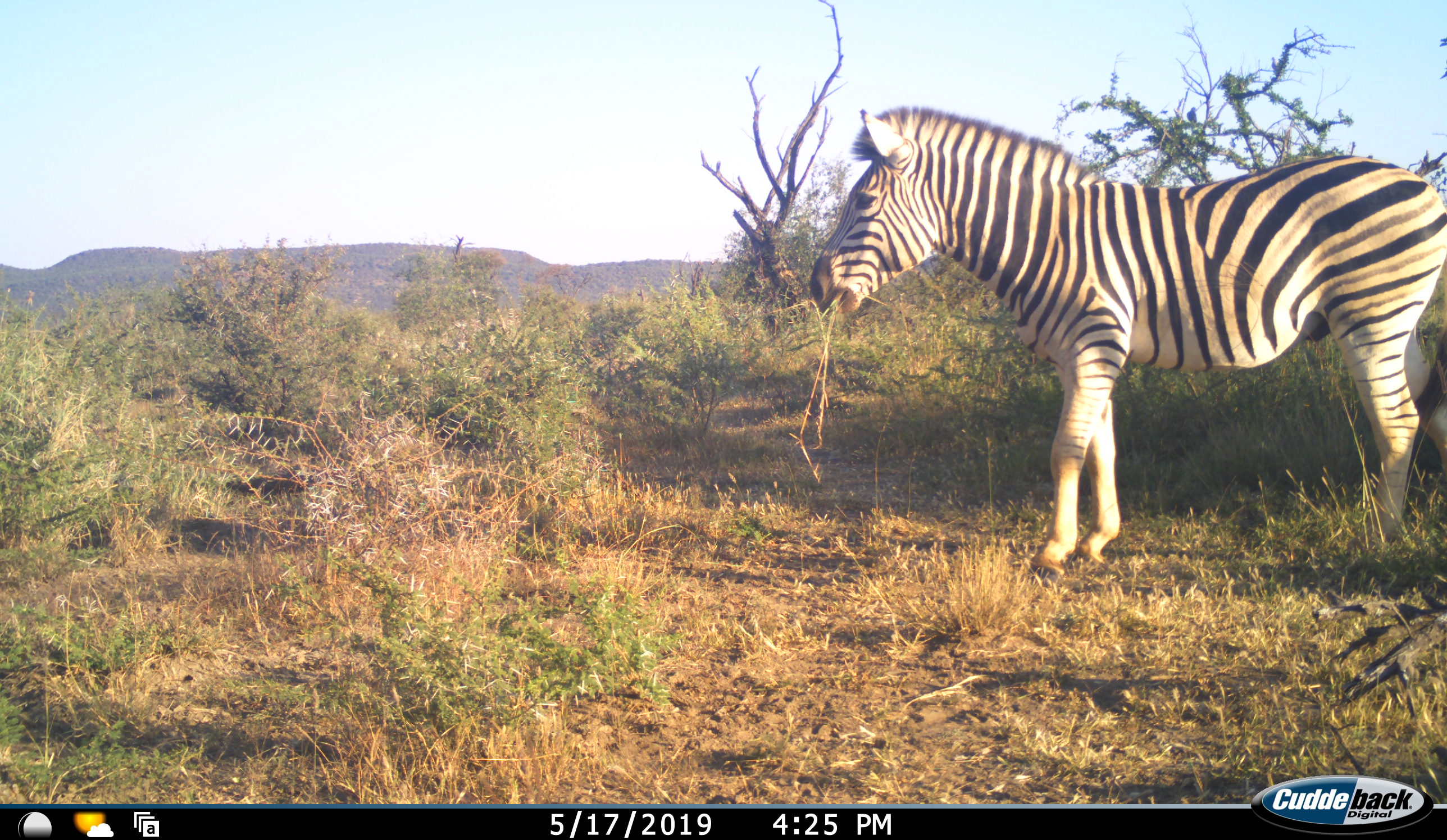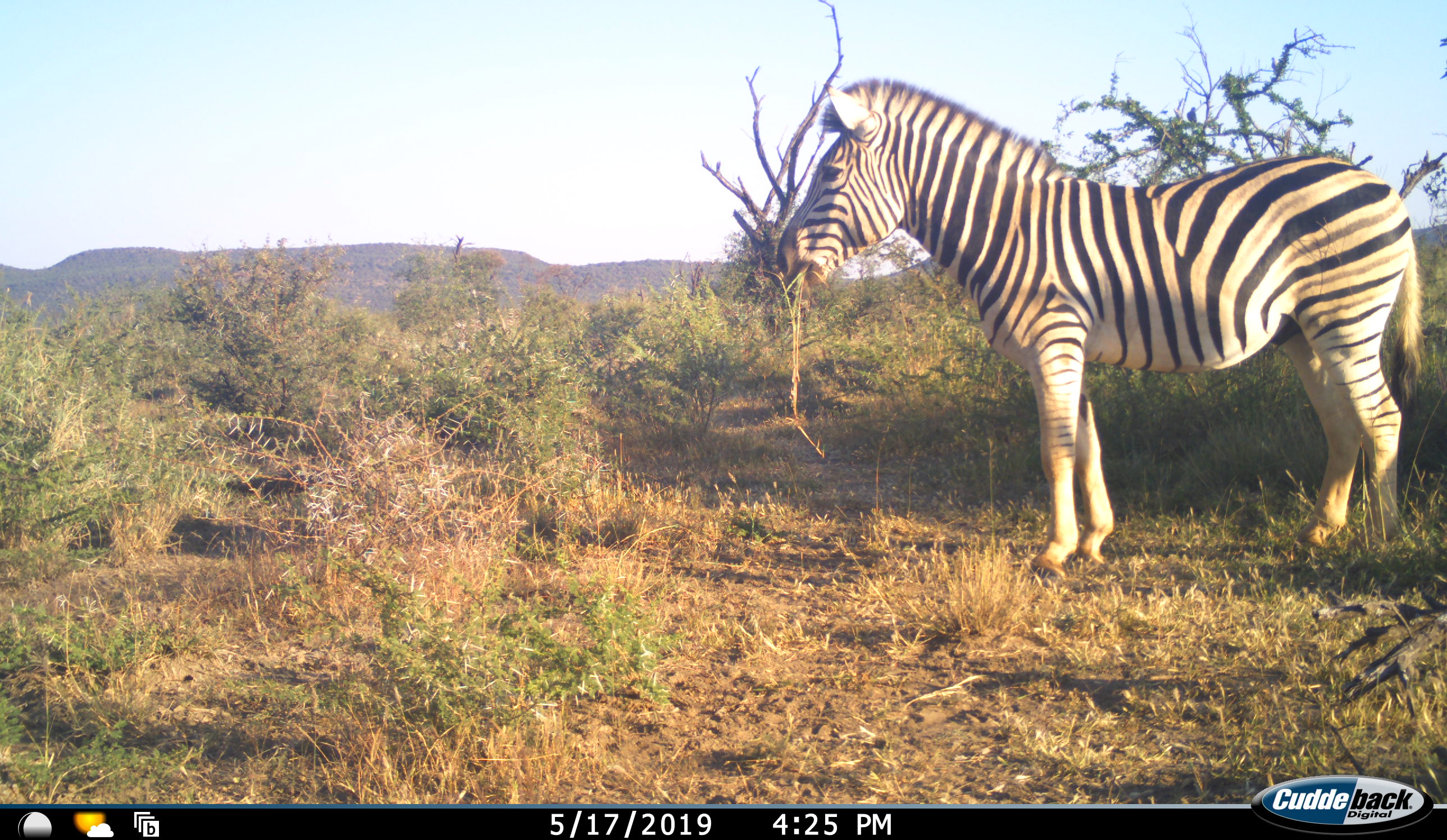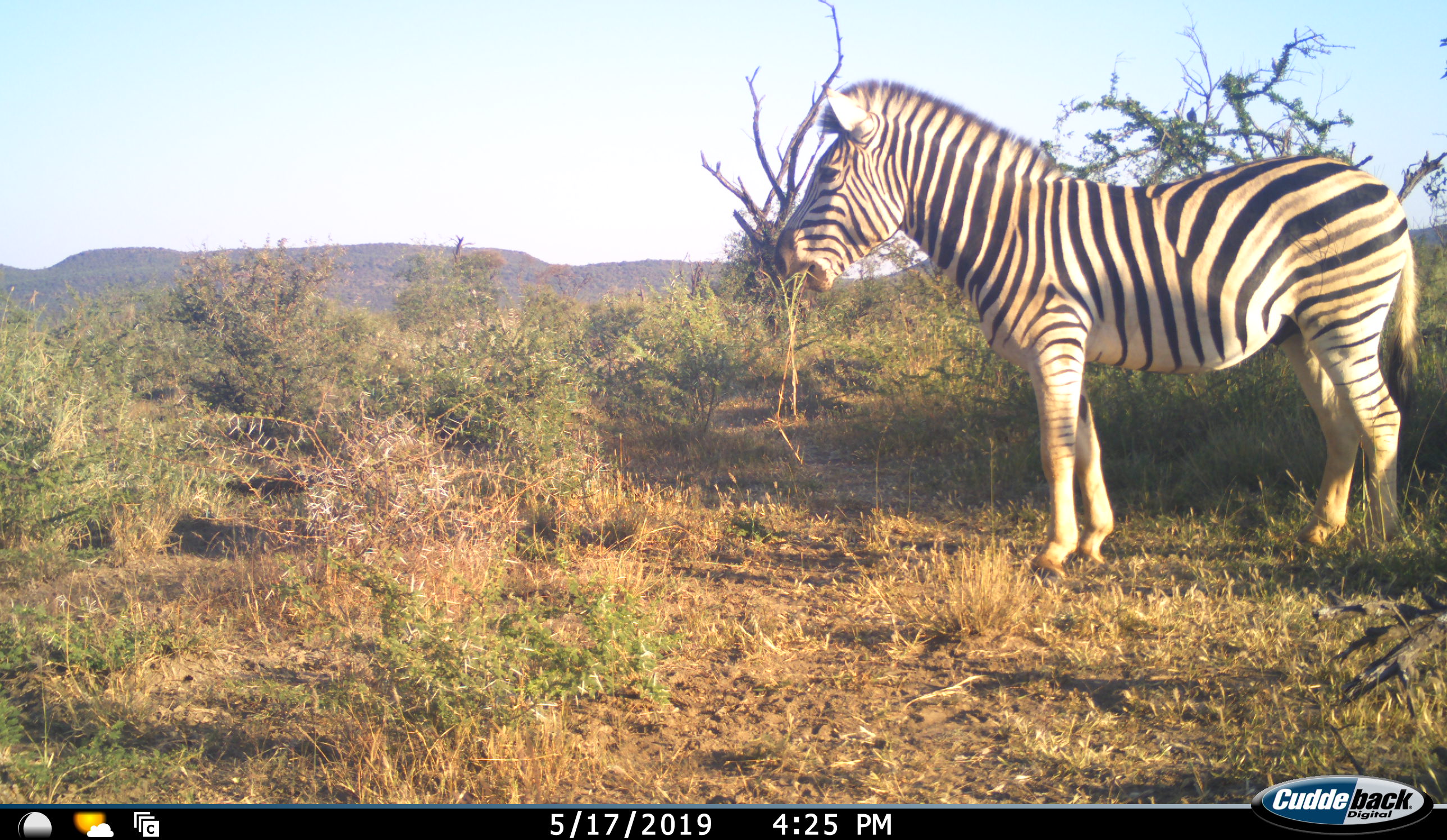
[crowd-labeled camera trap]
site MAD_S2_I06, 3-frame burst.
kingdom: Animalia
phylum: Chordata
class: Mammalia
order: Perissodactyla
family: Equidae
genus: Equus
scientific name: Equus quagga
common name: plains zebra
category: zebraplains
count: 1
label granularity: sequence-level